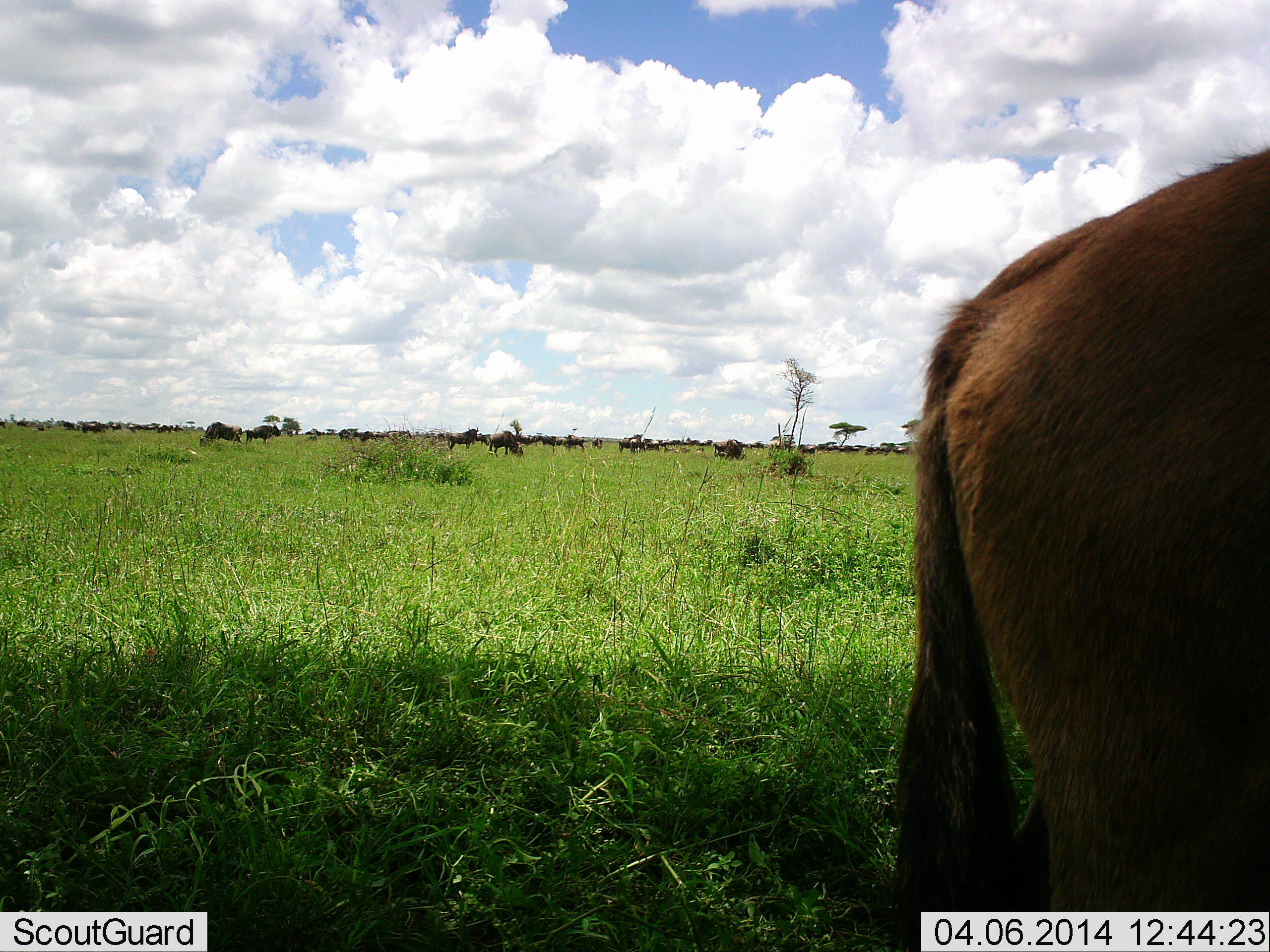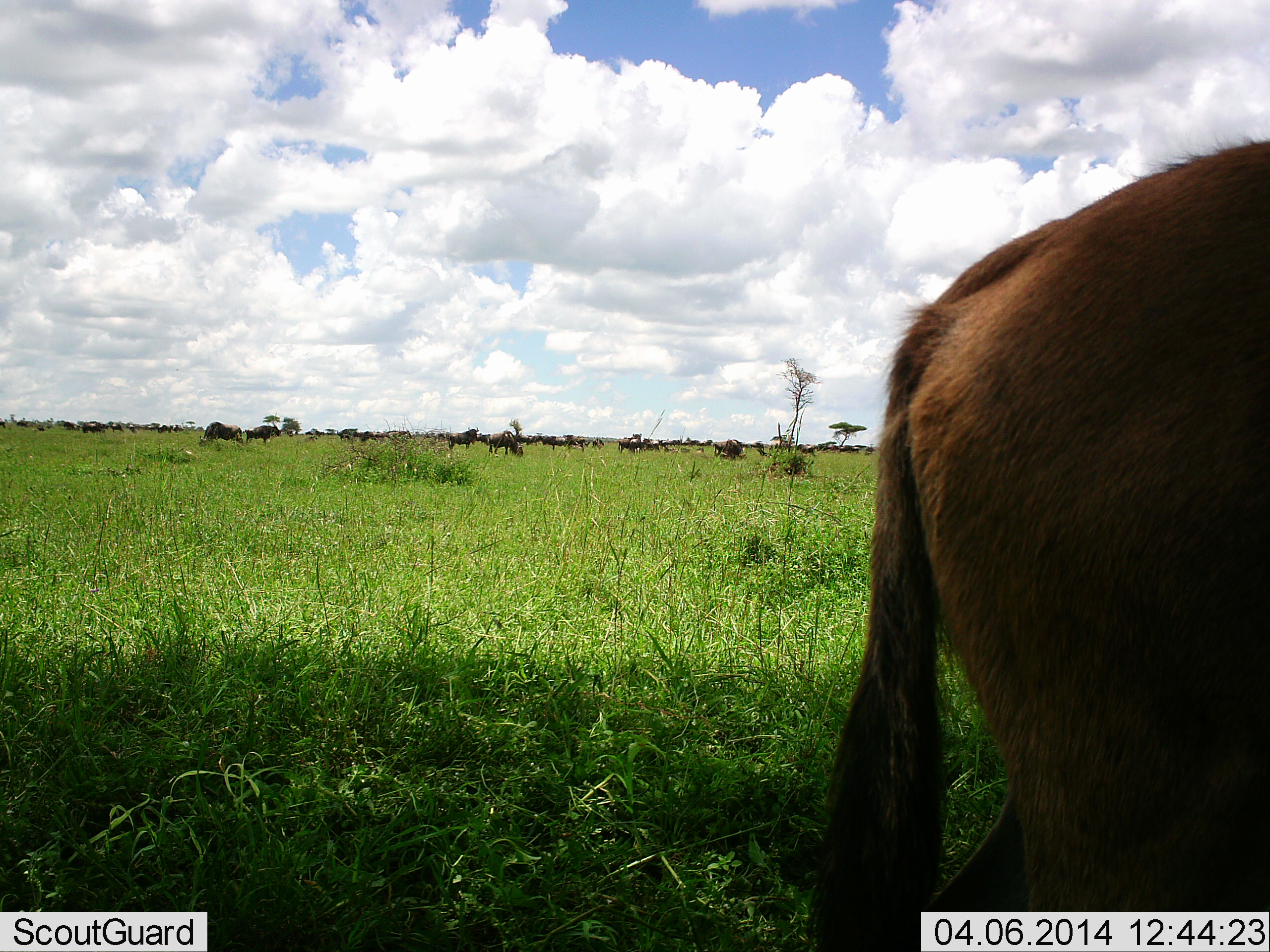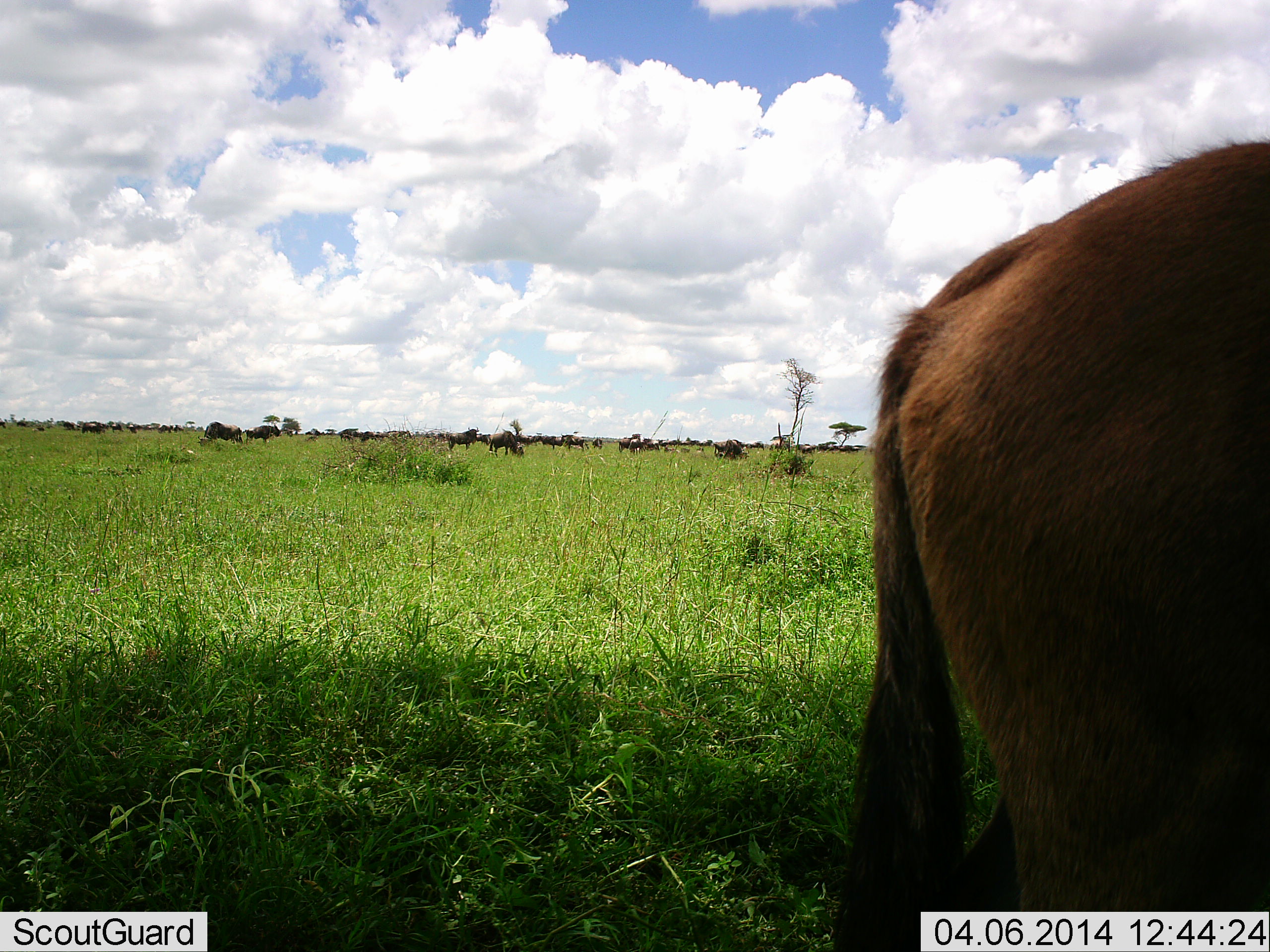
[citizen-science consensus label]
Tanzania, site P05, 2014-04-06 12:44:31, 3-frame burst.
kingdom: Animalia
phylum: Chordata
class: Mammalia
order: Artiodactyla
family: Bovidae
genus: Connochaetes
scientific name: Connochaetes taurinus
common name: blue wildebeest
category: wildebeest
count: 11-50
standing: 60%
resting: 10%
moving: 20%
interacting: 0%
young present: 20%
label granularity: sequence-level